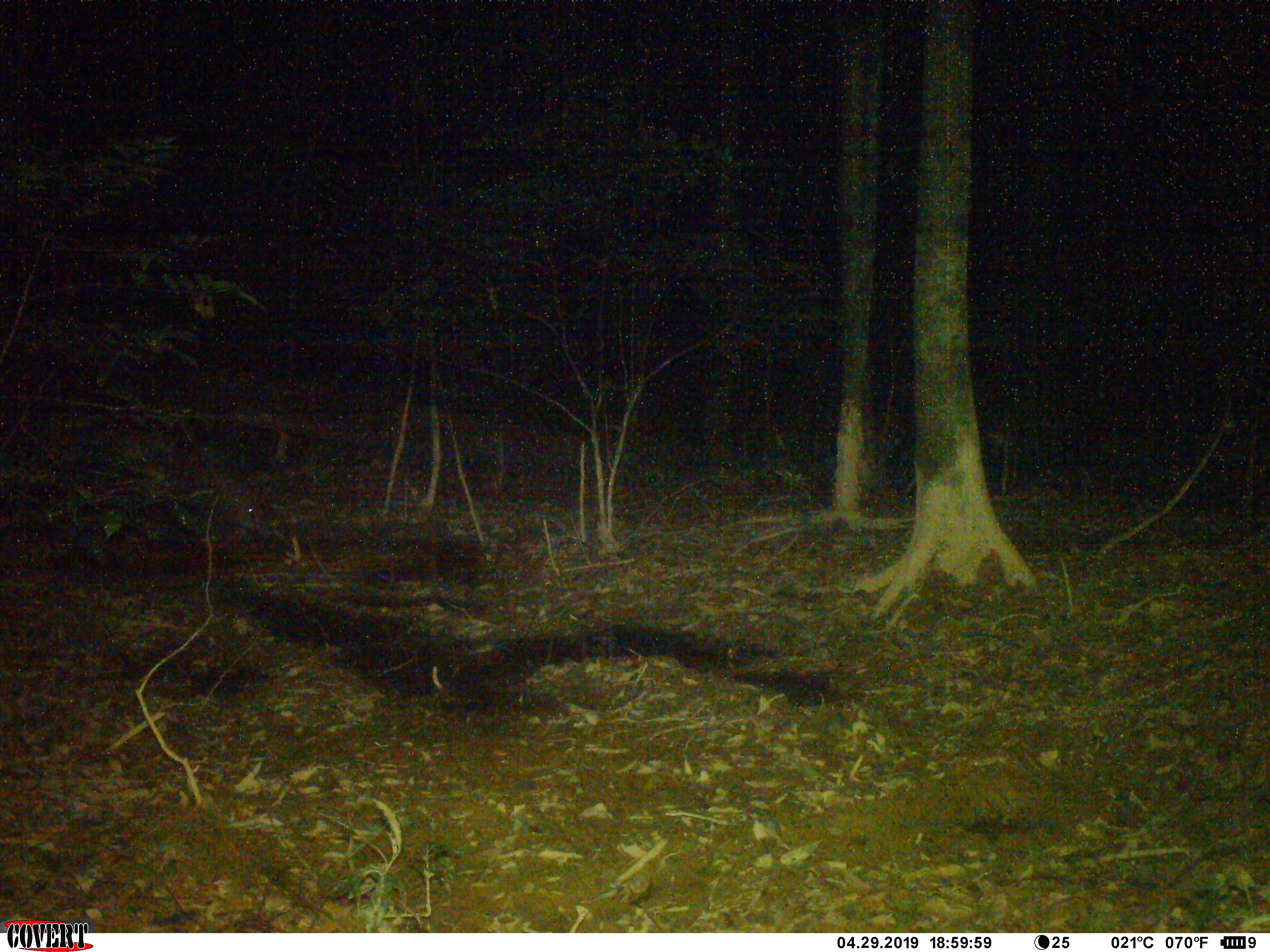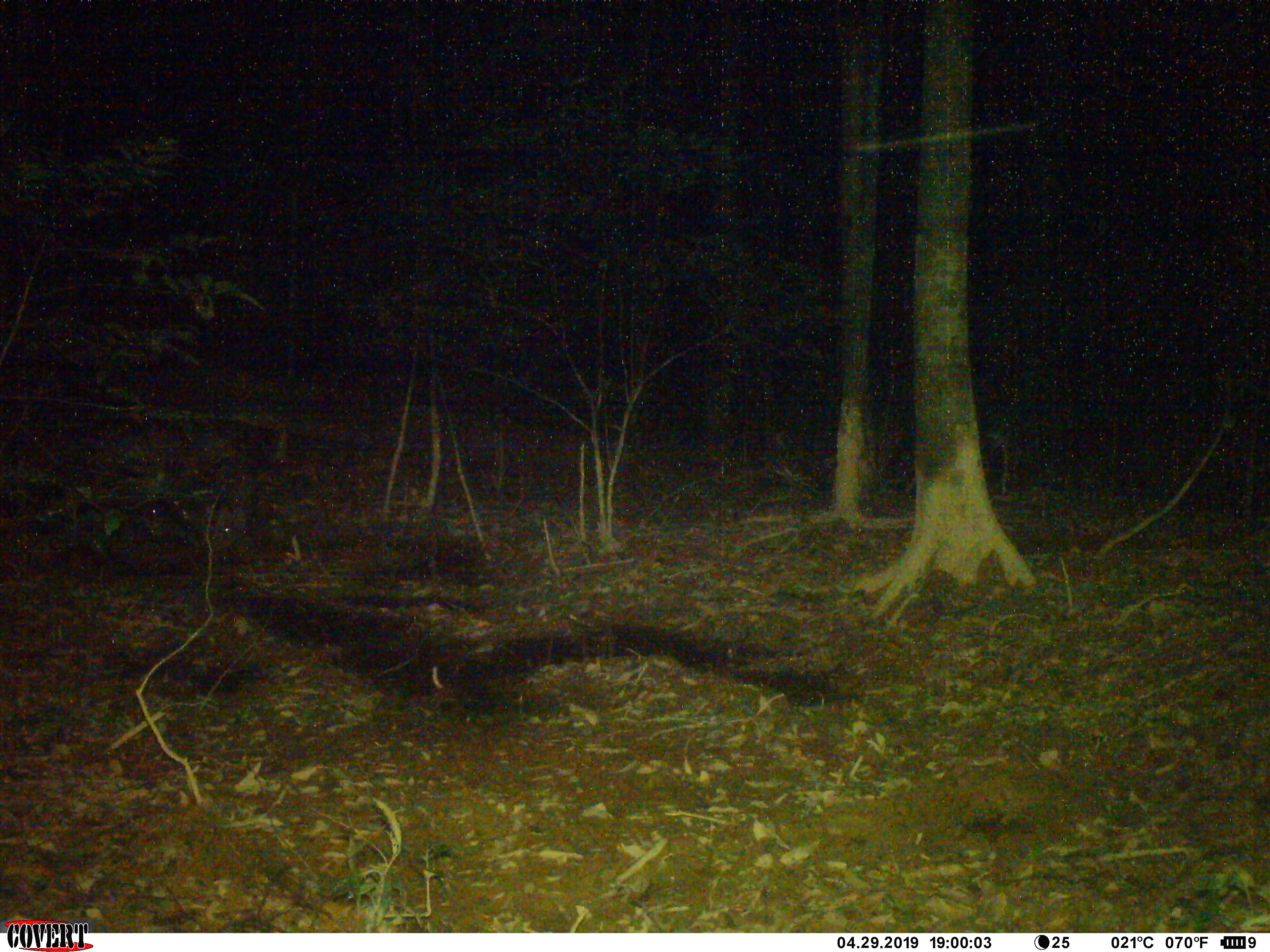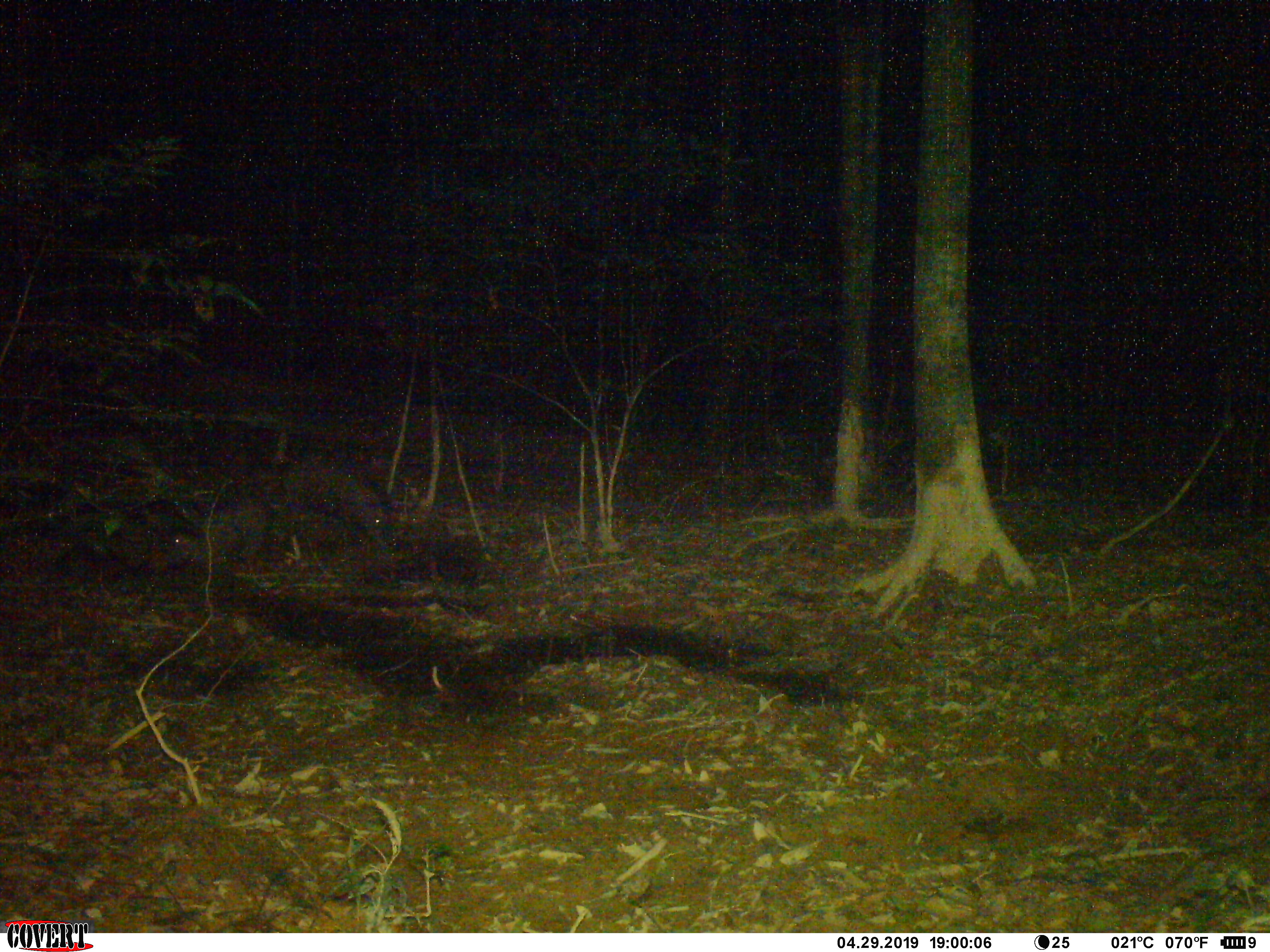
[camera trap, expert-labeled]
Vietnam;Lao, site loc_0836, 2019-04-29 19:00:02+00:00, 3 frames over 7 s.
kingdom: Animalia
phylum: Chordata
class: Mammalia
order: Artiodactyla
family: Suidae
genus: Sus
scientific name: Sus scrofa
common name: eurasian wild pig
Eurasian wild pig (Sus scrofa). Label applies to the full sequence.